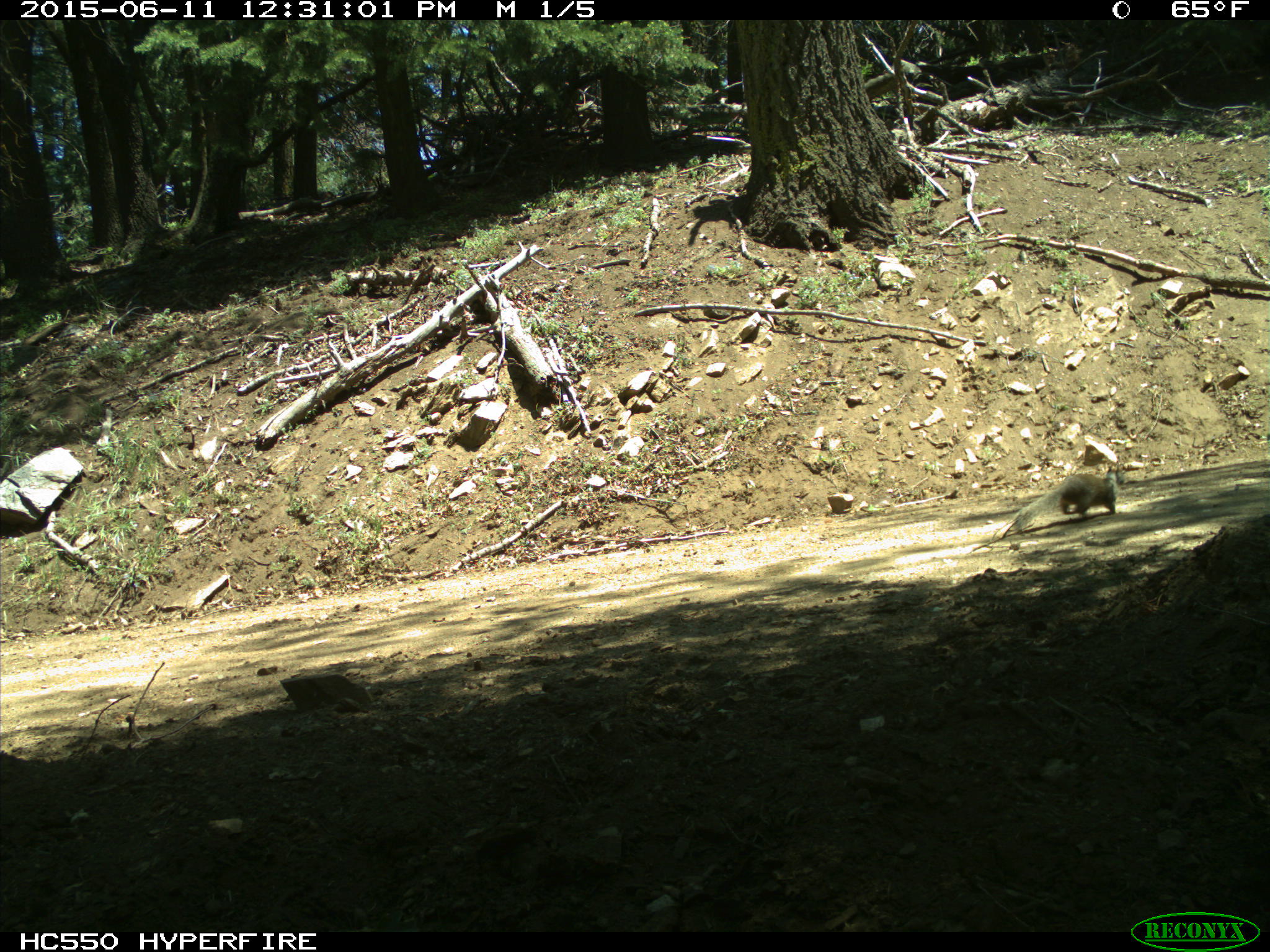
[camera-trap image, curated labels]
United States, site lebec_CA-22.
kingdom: Animalia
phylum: Chordata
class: Mammalia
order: Rodentia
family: Sciuridae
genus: Otospermophilus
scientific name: Otospermophilus beecheyi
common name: california ground squirrel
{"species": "Otospermophilus beecheyi (california ground squirrel)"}